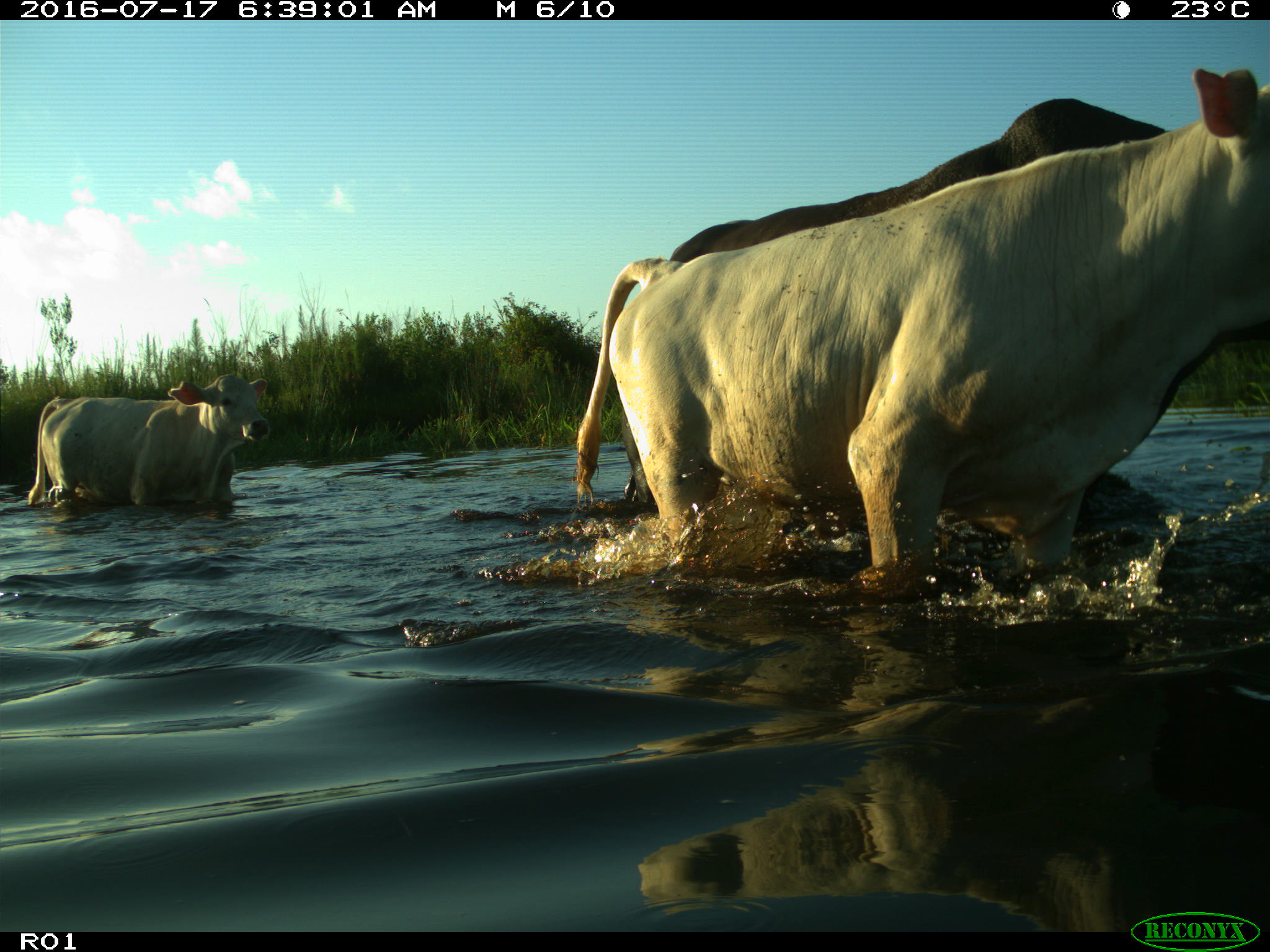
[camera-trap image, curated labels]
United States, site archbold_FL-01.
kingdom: Animalia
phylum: Chordata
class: Mammalia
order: Artiodactyla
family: Bovidae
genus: Bos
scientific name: Bos taurus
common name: domestic cow